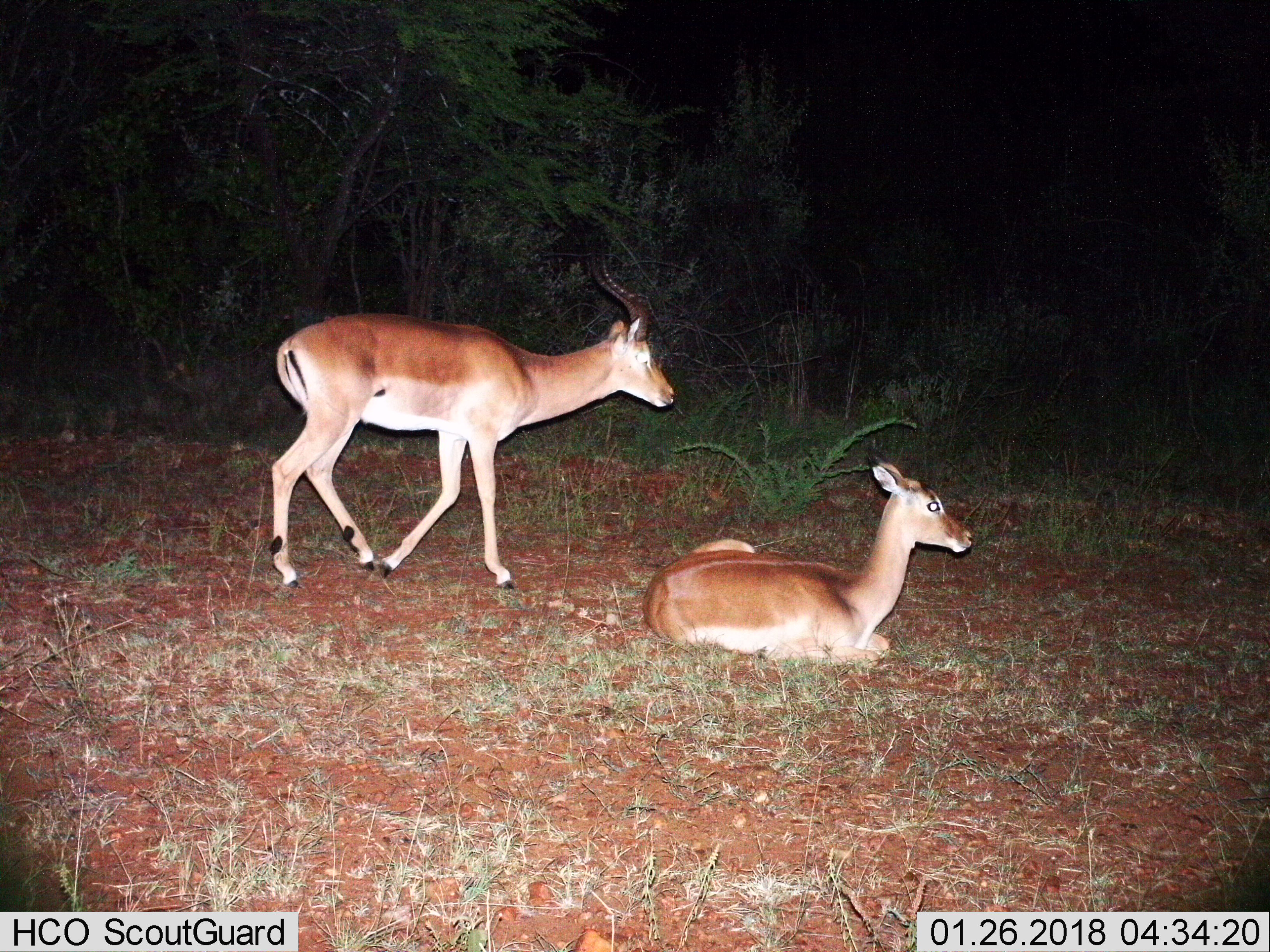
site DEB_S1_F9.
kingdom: Animalia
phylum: Chordata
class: Mammalia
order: Artiodactyla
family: Bovidae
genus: Aepyceros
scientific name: Aepyceros melampus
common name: impala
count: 2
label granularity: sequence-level